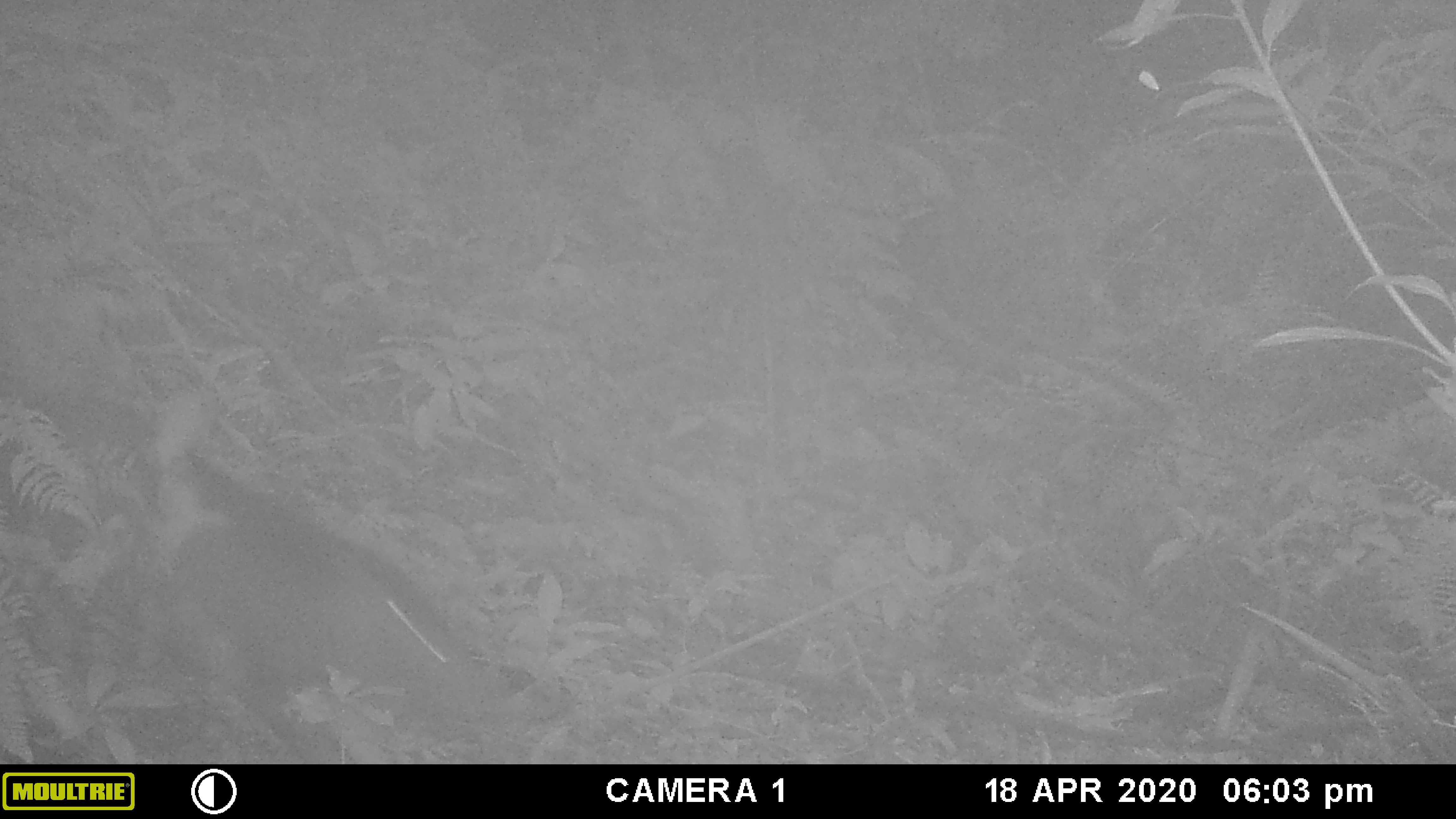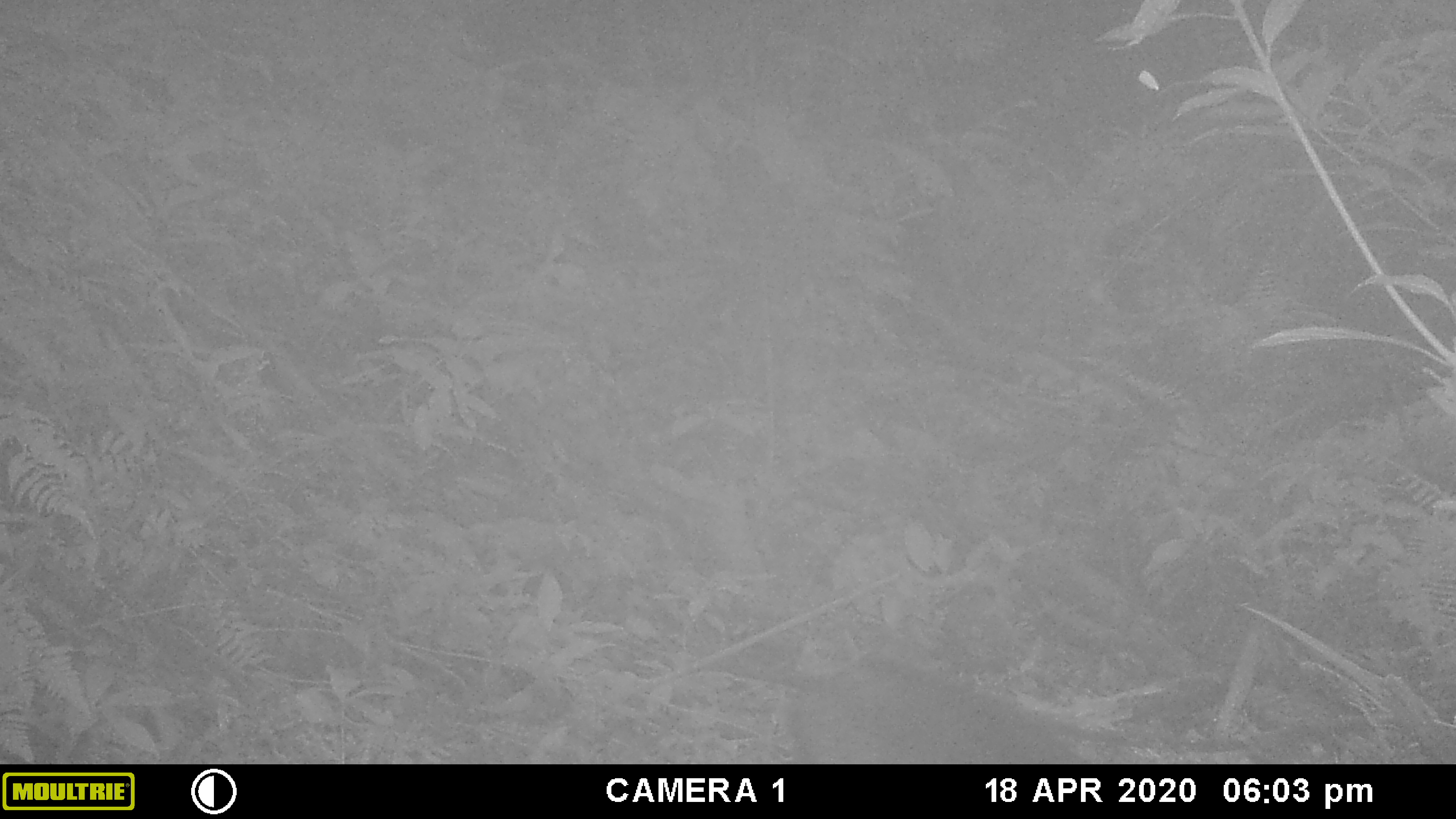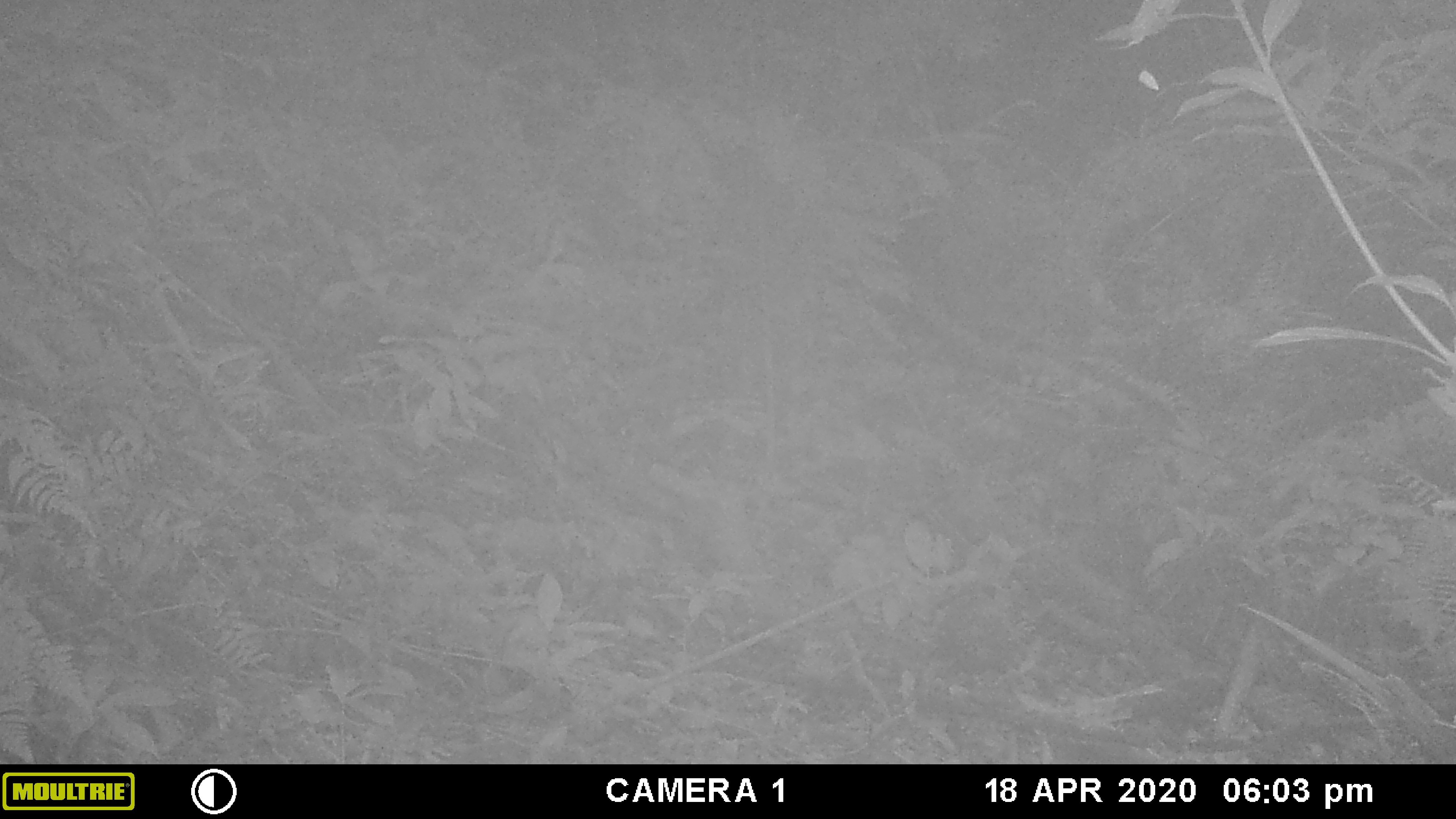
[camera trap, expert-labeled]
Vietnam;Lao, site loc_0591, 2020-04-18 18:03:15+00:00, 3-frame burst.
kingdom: Animalia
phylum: Chordata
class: Mammalia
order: Artiodactyla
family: Suidae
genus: Sus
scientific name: Sus scrofa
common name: eurasian wild pig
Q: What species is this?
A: Eurasian wild pig (Sus scrofa).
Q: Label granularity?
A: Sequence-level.